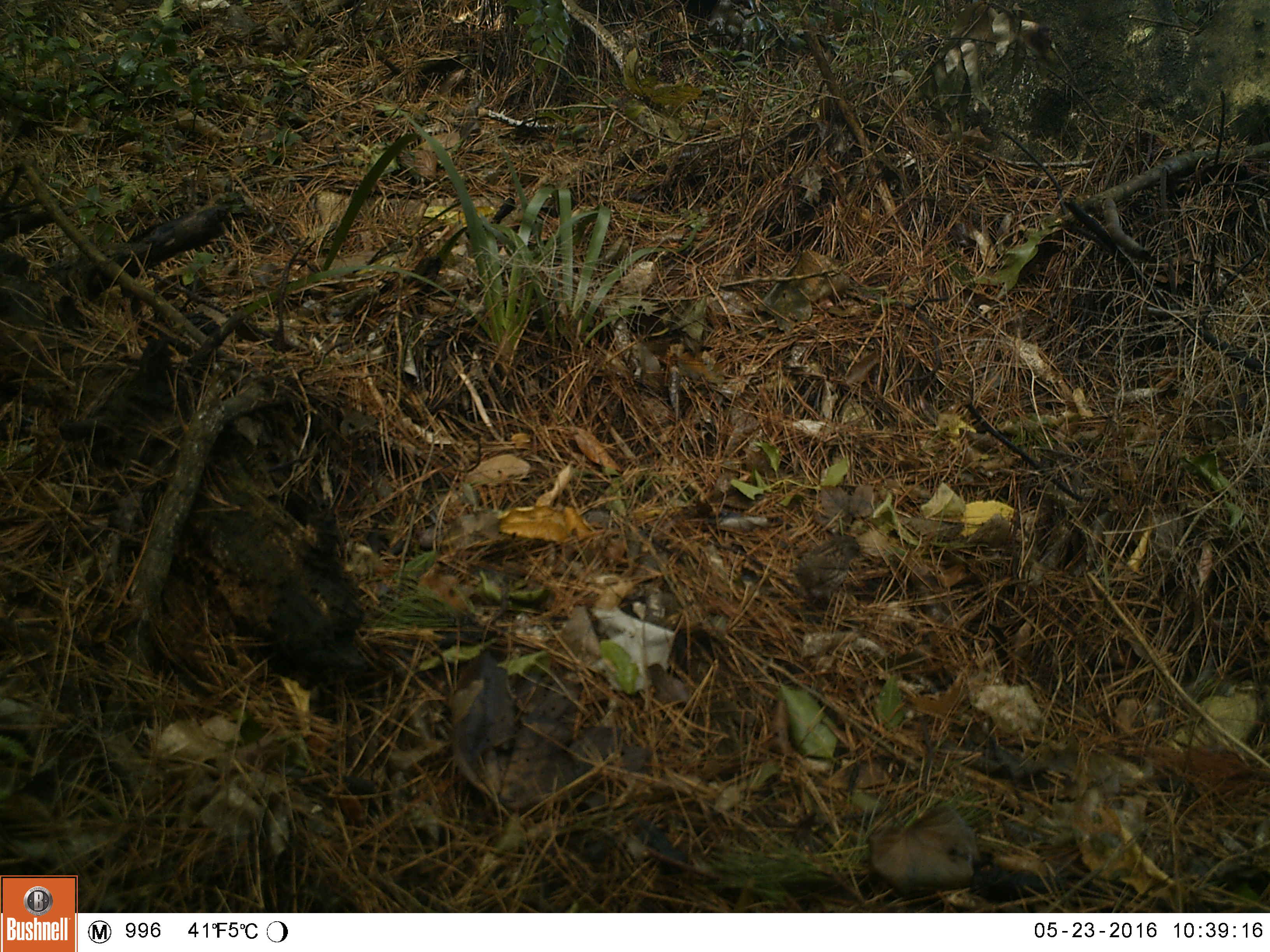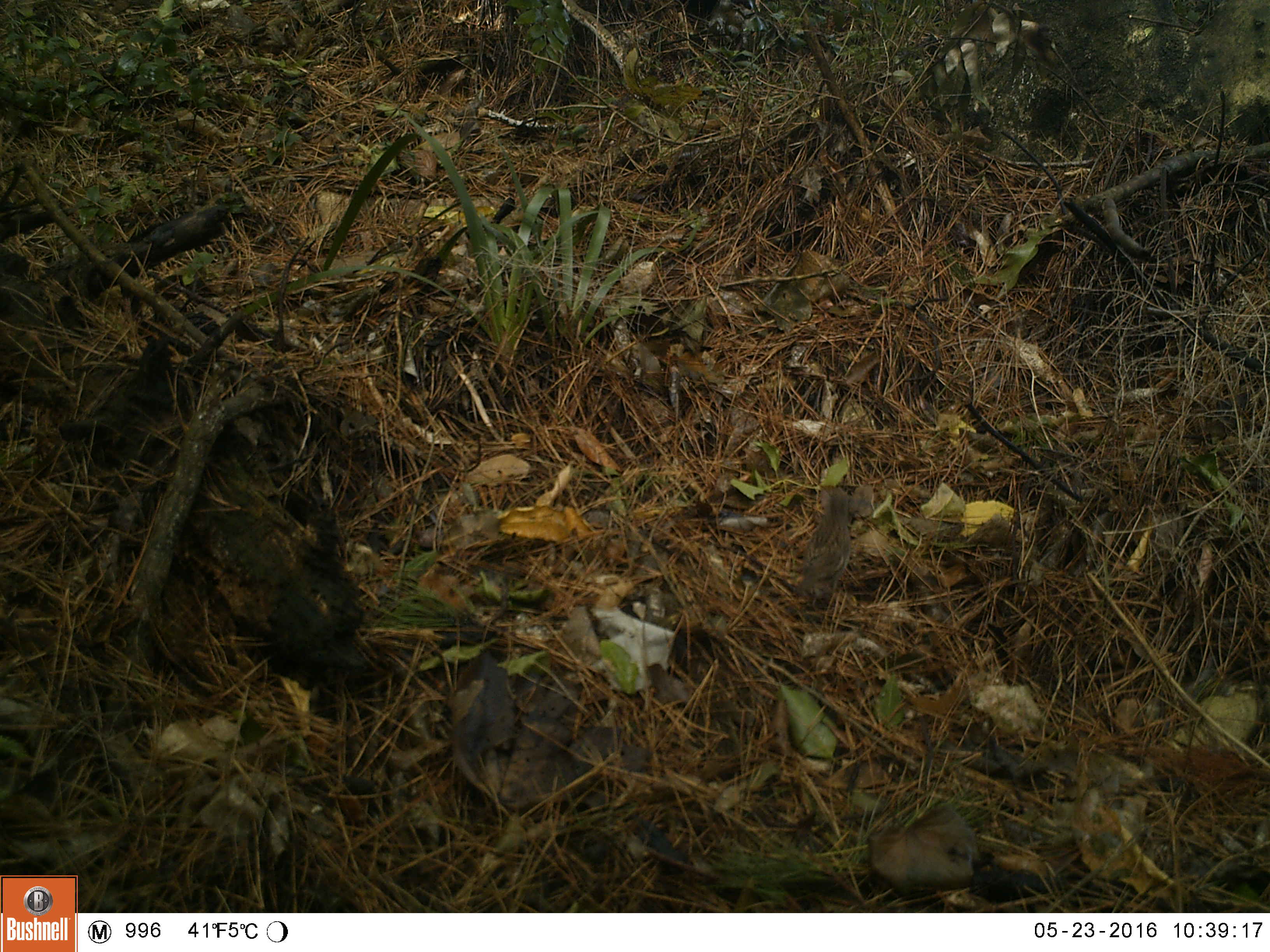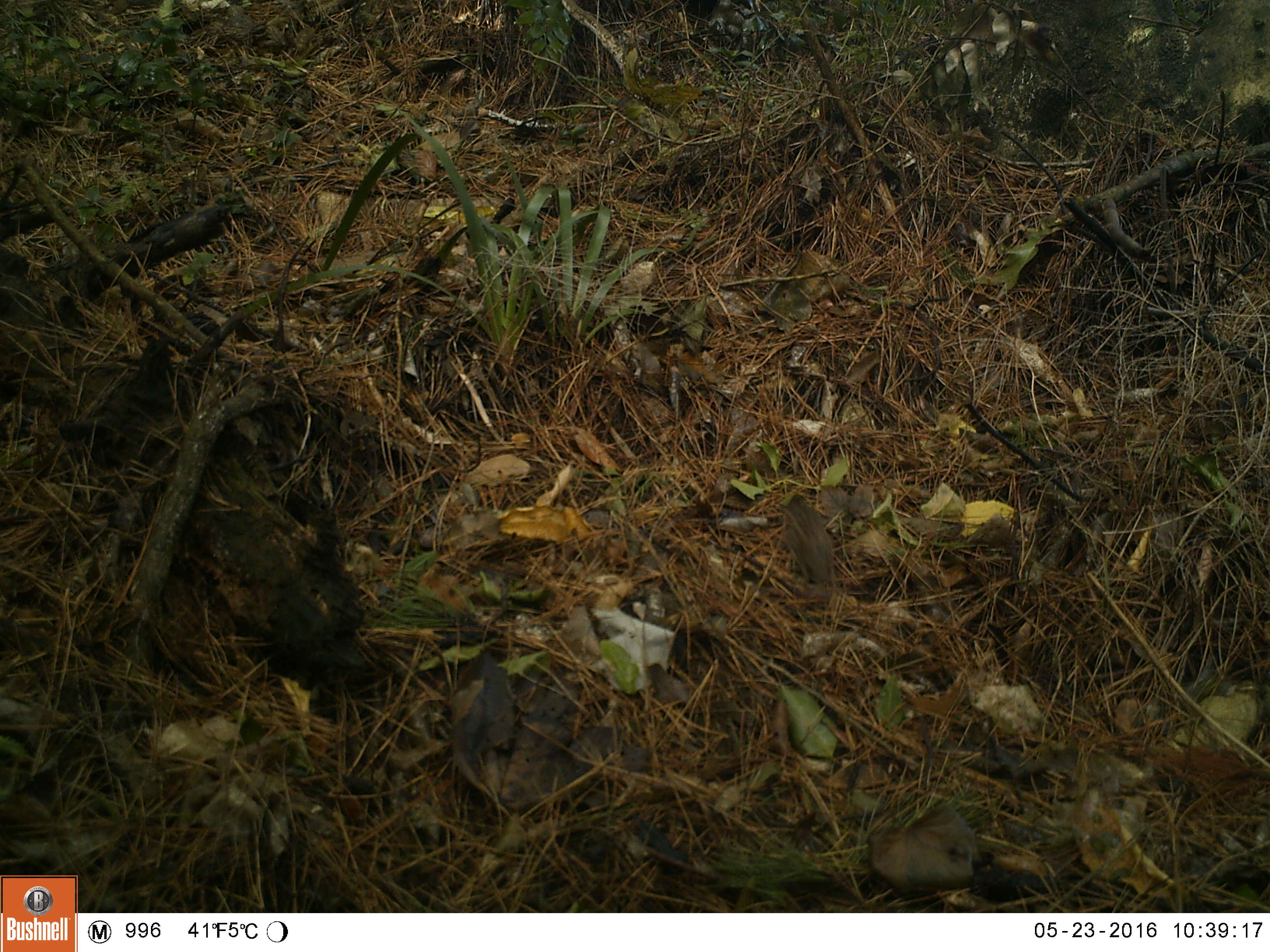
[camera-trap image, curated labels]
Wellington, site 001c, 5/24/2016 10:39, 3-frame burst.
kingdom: Animalia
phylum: Chordata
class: Aves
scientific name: Aves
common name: bird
Bird (Aves).